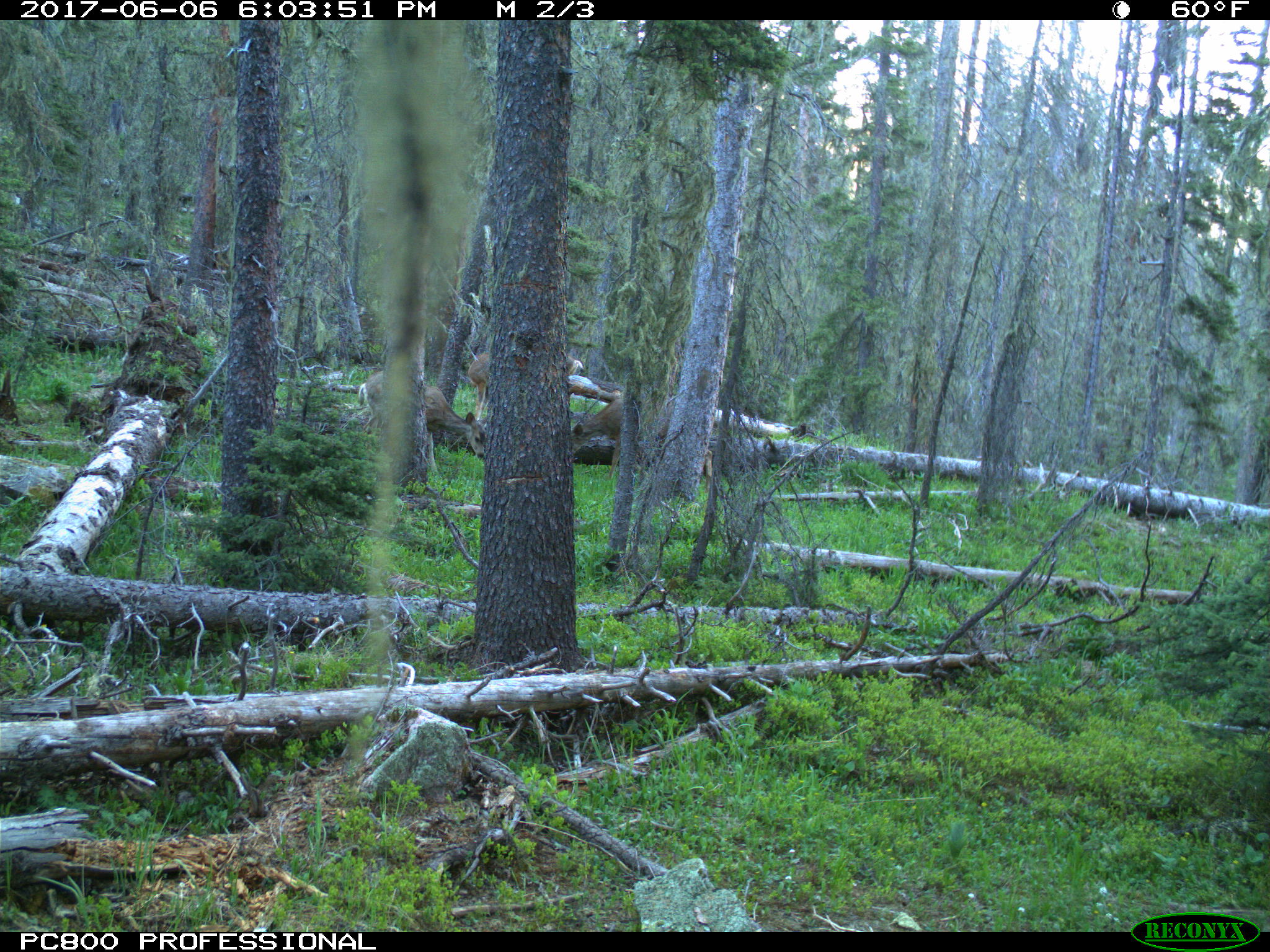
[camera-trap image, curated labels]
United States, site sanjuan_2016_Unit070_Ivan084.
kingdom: Animalia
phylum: Chordata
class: Mammalia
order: Artiodactyla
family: Cervidae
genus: Odocoileus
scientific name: Odocoileus hemionus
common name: mule deer